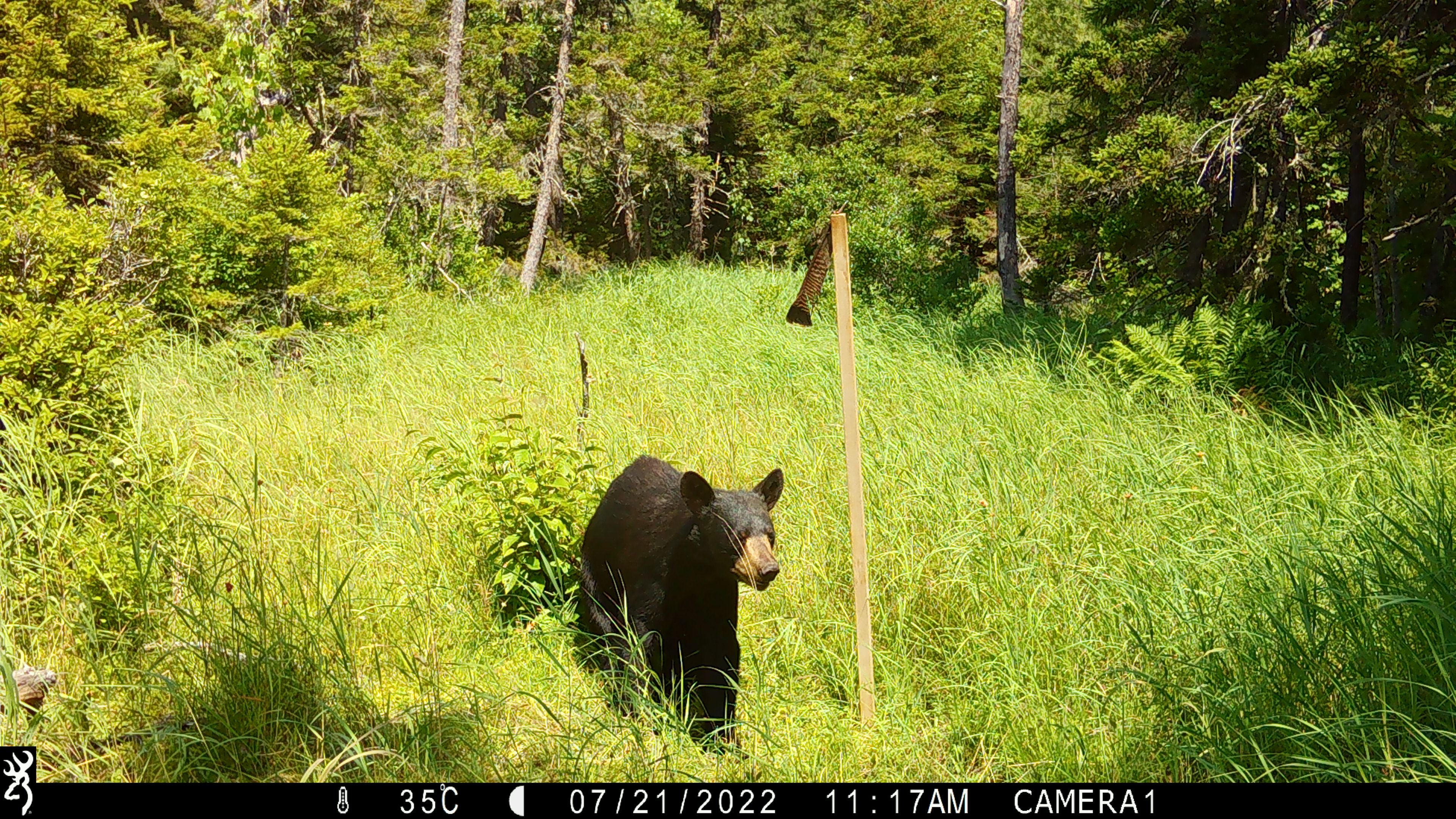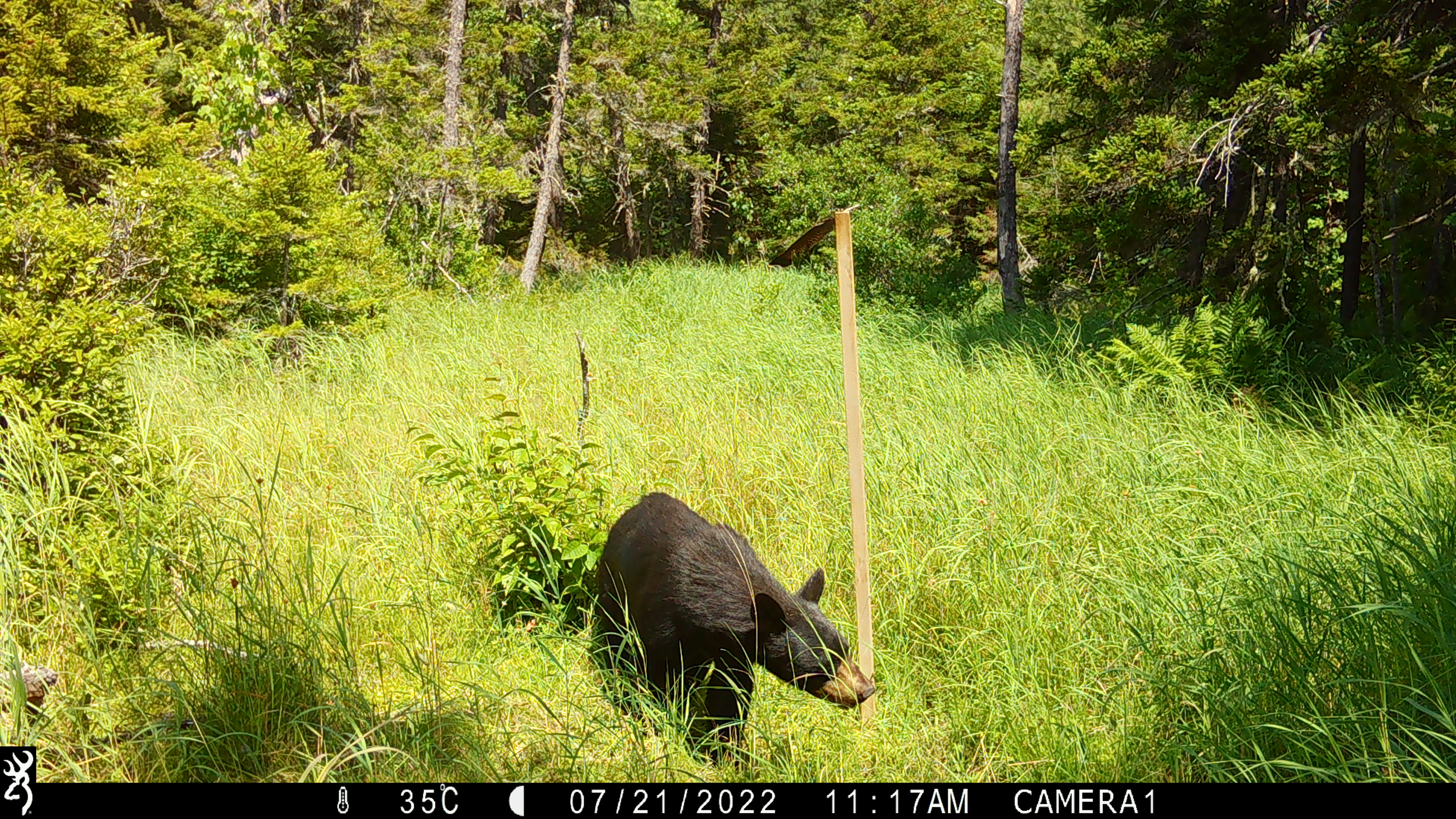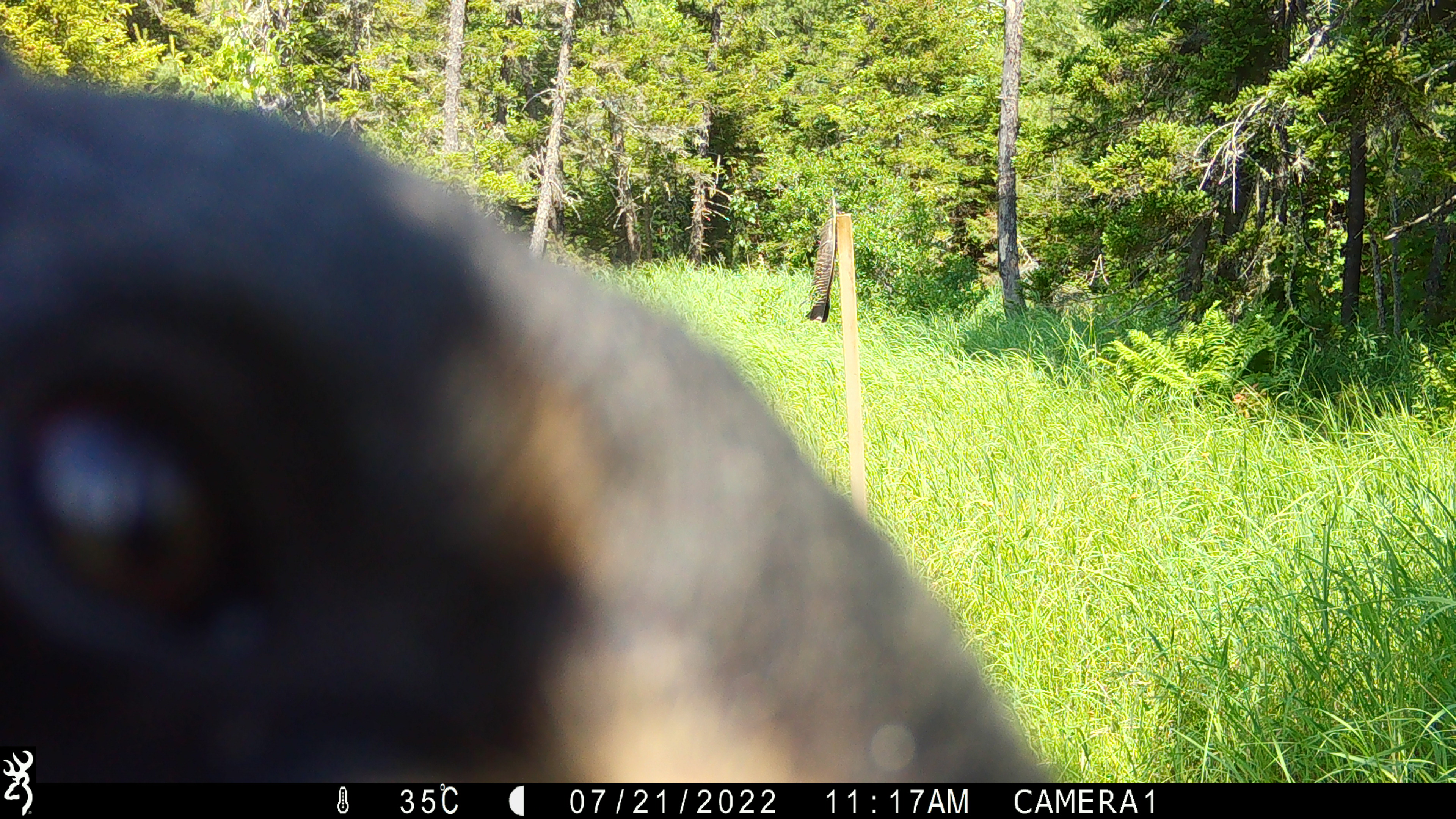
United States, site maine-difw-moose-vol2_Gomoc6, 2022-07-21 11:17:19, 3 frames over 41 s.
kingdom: Animalia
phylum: Chordata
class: Mammalia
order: Carnivora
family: Ursidae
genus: Ursus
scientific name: Ursus americanus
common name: black bear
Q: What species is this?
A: Black bear (Ursus americanus).